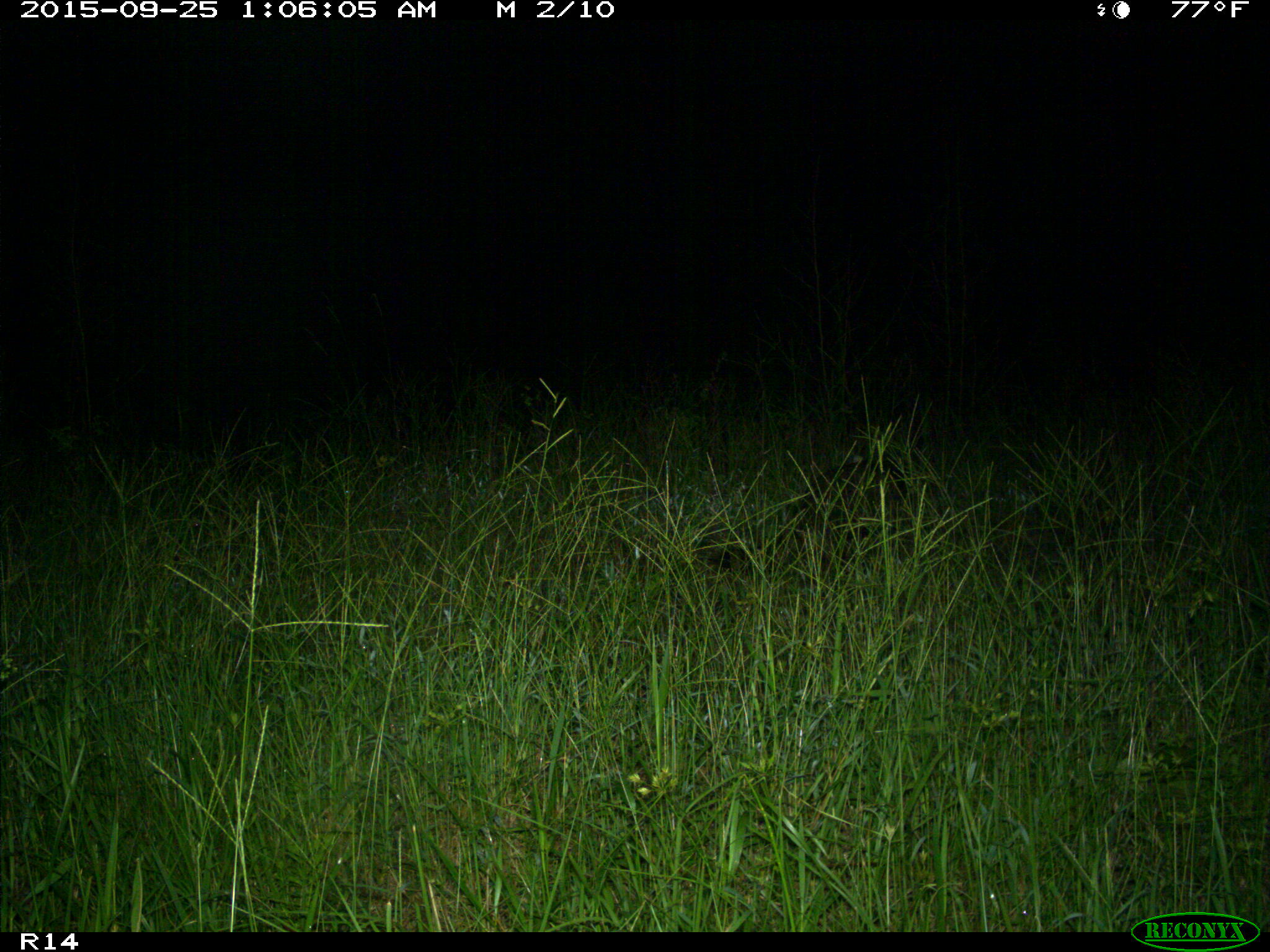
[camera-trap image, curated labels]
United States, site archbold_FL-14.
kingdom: Animalia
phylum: Chordata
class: Mammalia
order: Carnivora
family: Procyonidae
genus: Procyon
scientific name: Procyon lotor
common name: common raccoon